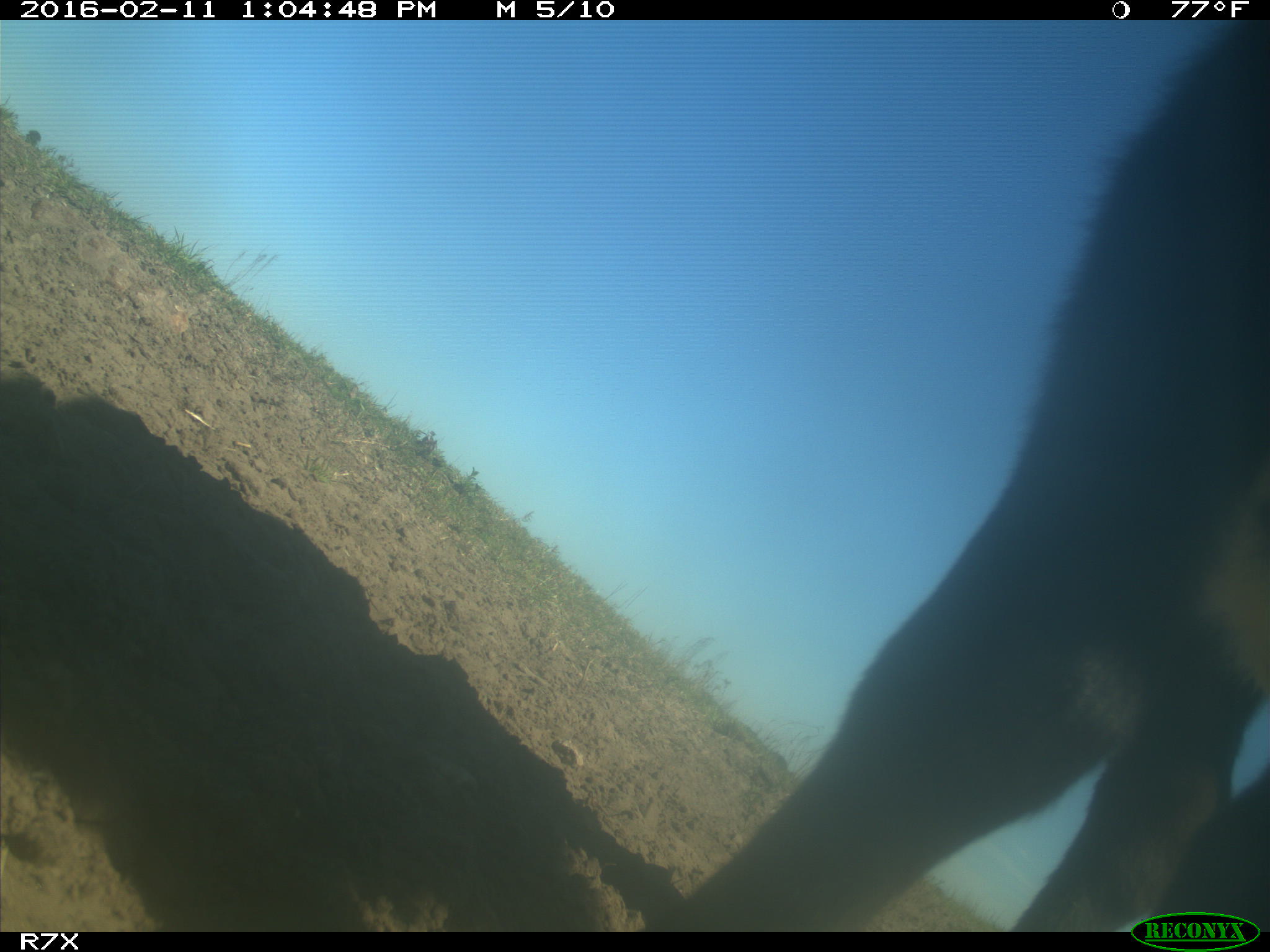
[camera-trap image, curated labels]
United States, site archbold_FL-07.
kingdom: Animalia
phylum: Chordata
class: Mammalia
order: Artiodactyla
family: Bovidae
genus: Bos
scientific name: Bos taurus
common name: domestic cow